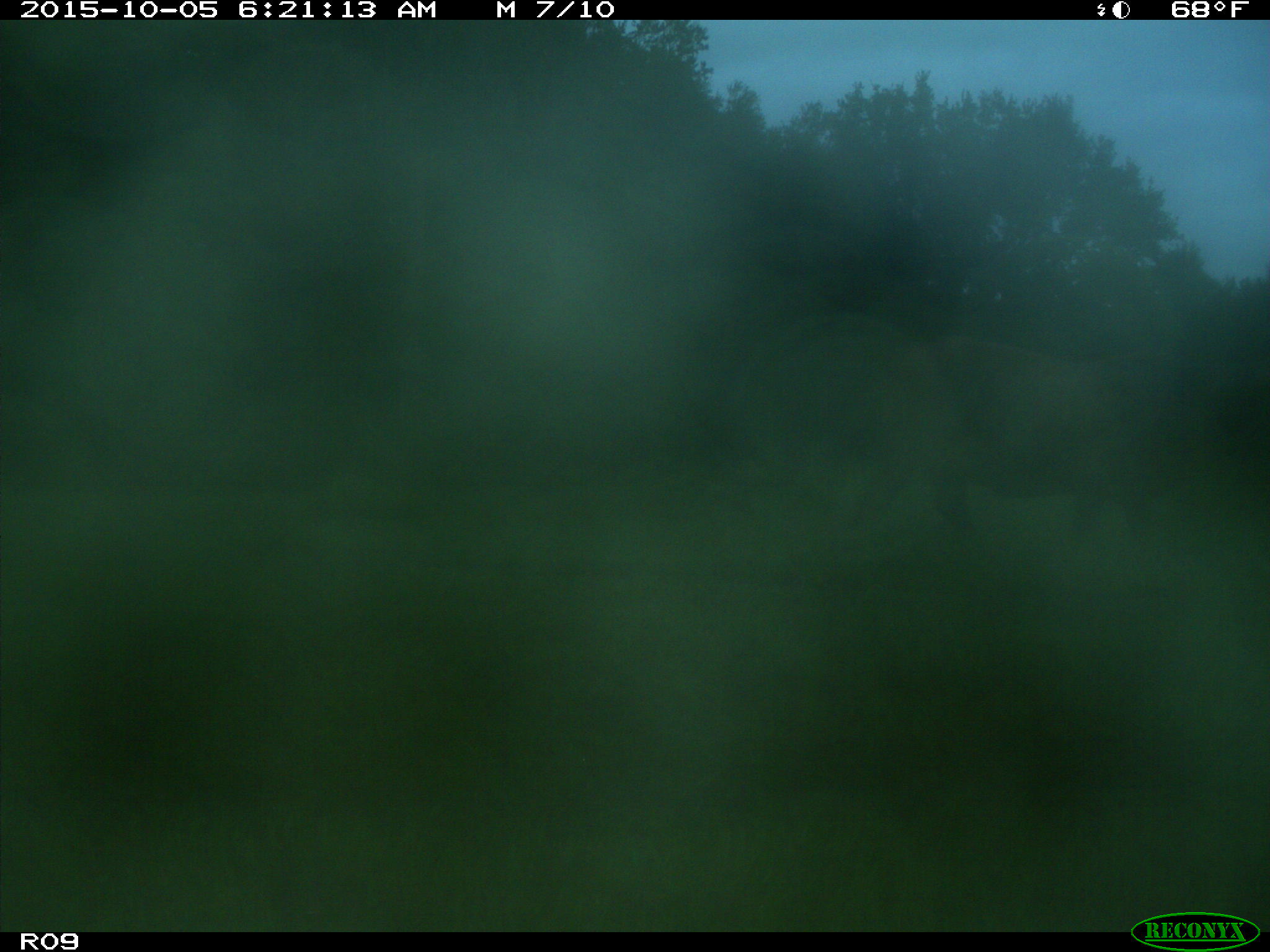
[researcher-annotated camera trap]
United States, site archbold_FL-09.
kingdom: Animalia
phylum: Chordata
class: Mammalia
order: Artiodactyla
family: Bovidae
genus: Bos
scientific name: Bos taurus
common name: domestic cow